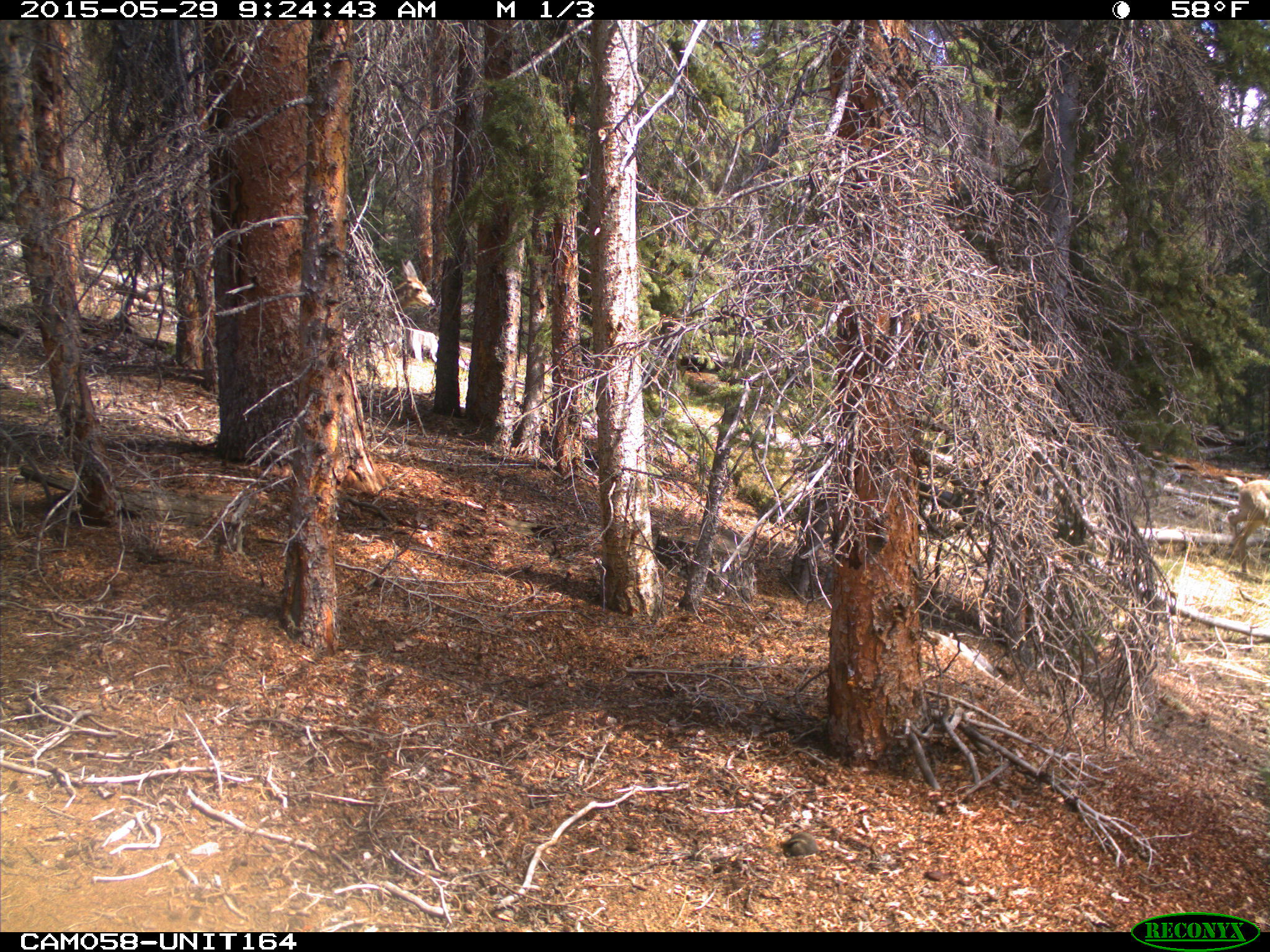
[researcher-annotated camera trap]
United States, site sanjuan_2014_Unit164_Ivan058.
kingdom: Animalia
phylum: Chordata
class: Mammalia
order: Artiodactyla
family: Cervidae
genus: Odocoileus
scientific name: Odocoileus hemionus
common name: mule deer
Odocoileus hemionus (mule deer).